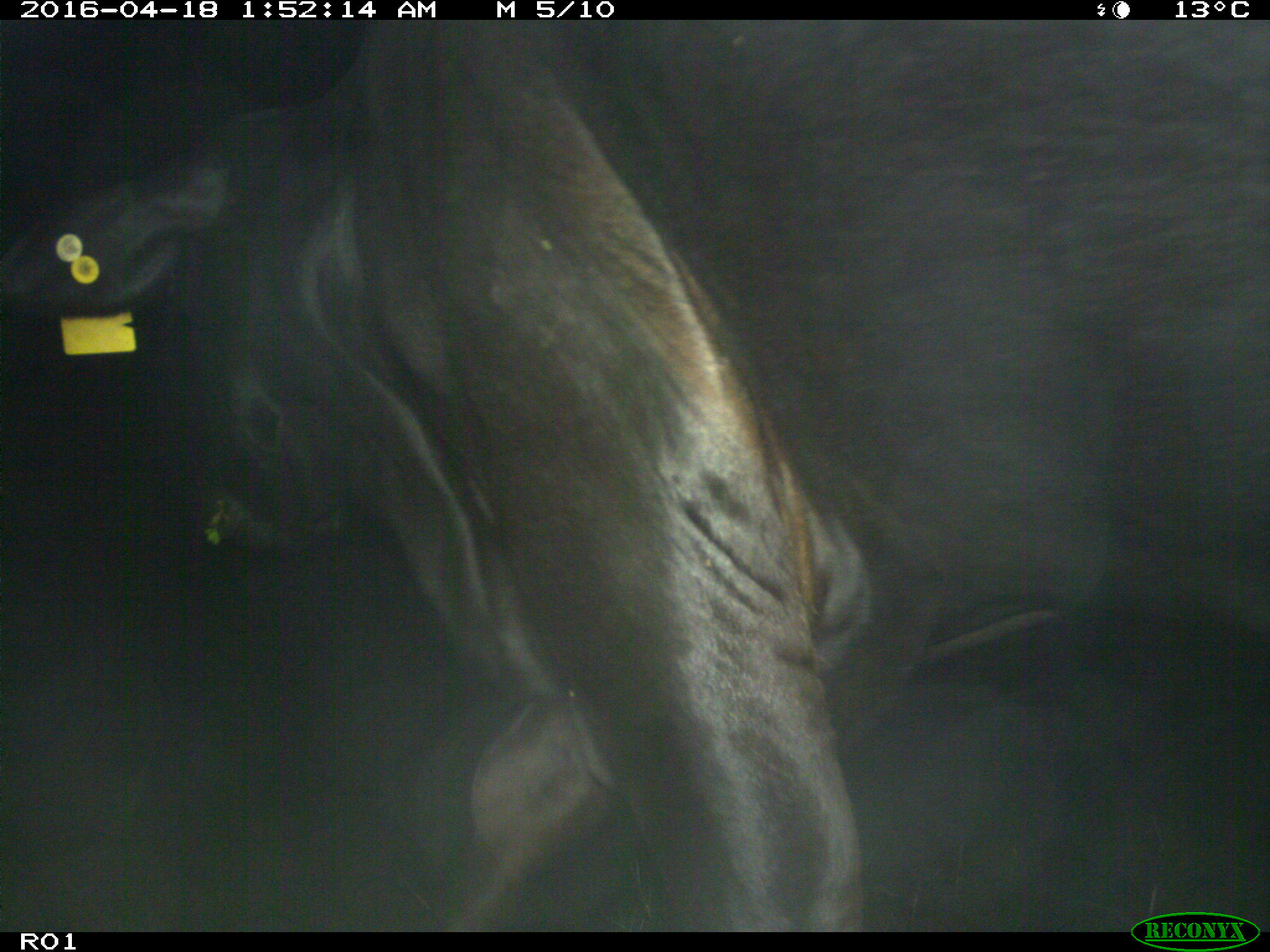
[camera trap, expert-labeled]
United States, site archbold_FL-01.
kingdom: Animalia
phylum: Chordata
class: Mammalia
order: Artiodactyla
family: Bovidae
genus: Bos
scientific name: Bos taurus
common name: domestic cow